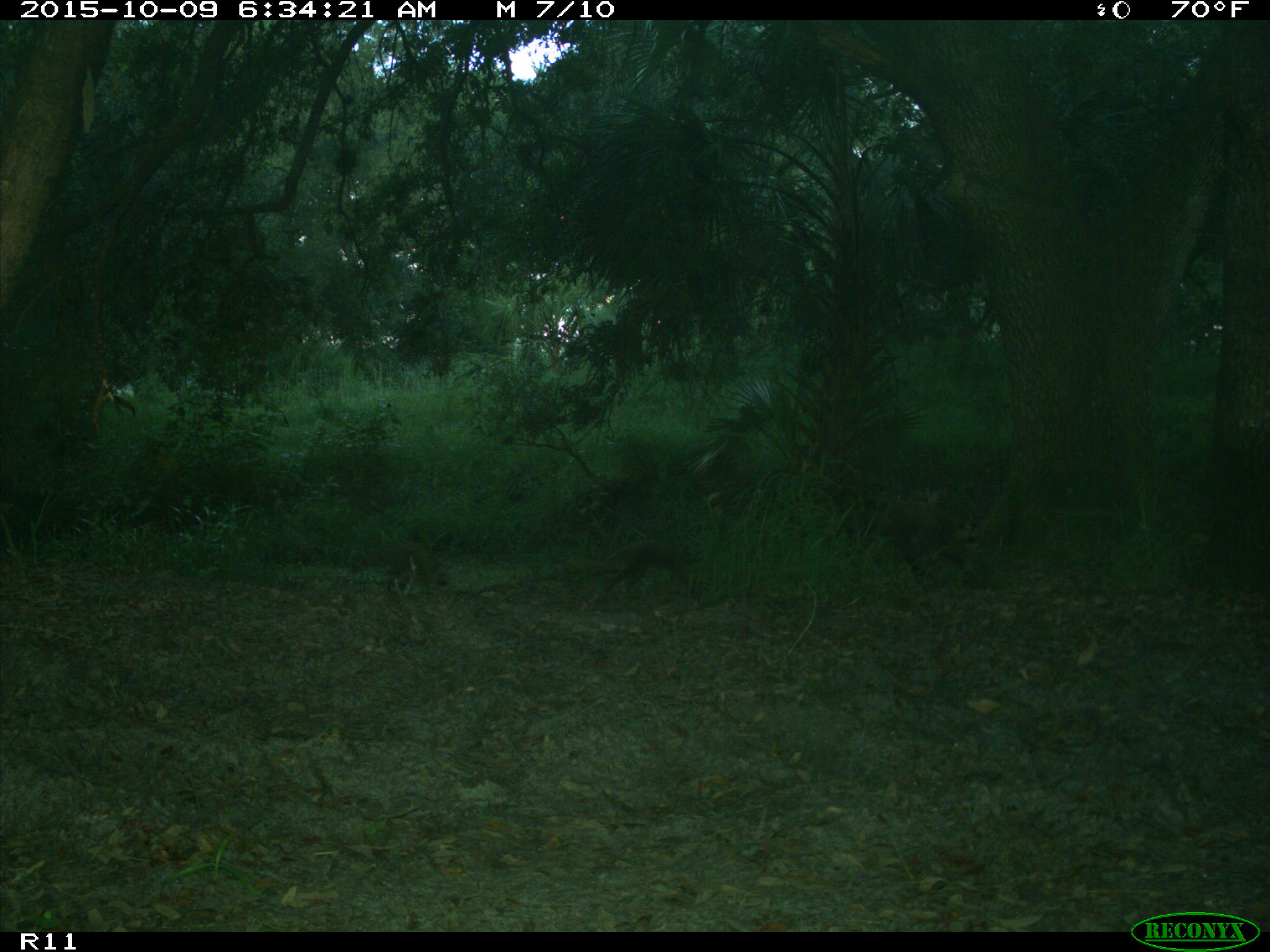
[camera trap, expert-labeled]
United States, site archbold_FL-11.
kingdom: Animalia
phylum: Chordata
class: Mammalia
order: Carnivora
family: Procyonidae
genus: Procyon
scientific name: Procyon lotor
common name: common raccoon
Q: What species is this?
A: Procyon lotor (common raccoon).